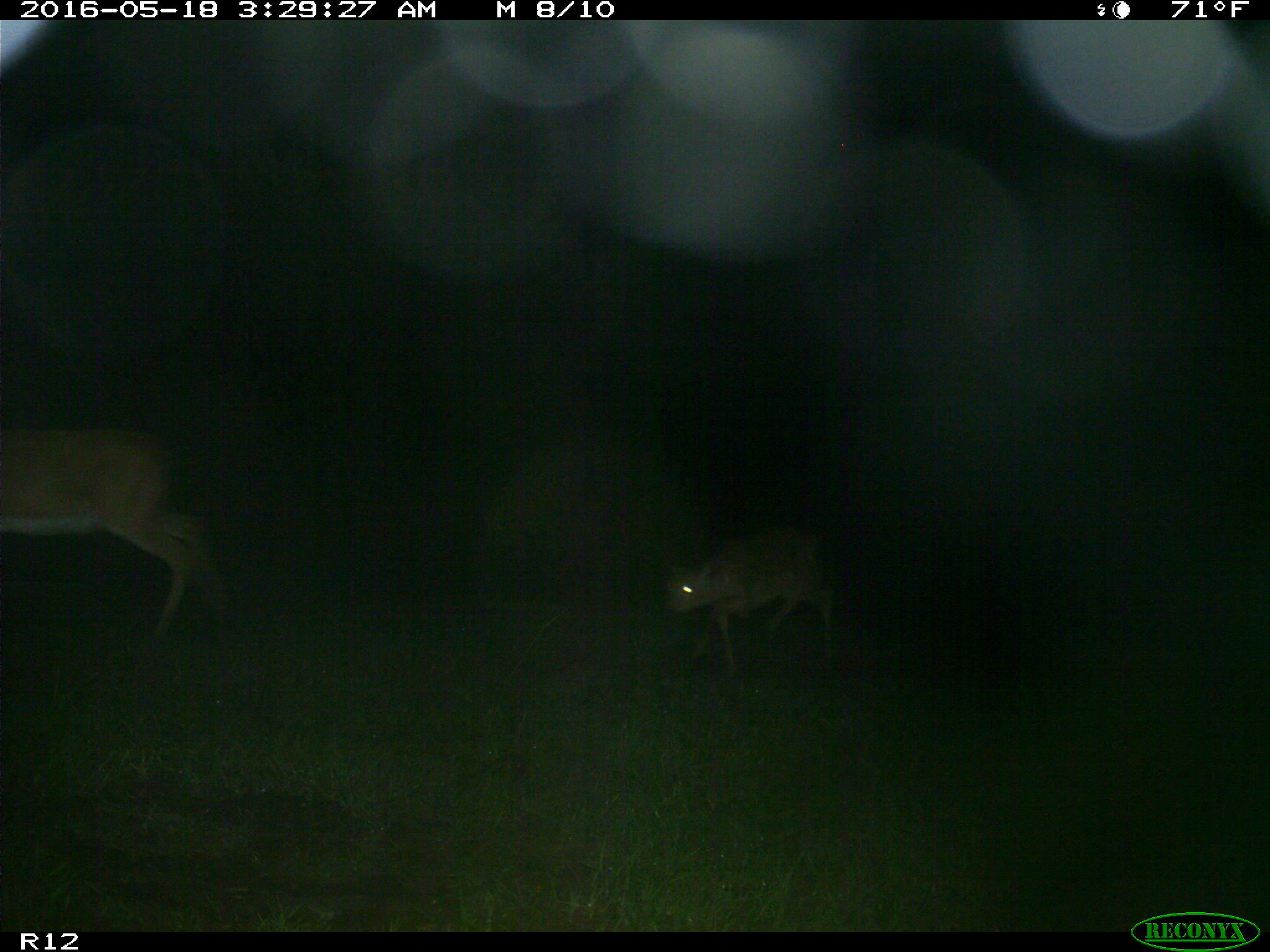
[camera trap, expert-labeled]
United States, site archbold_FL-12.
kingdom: Animalia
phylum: Chordata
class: Mammalia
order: Artiodactyla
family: Cervidae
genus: Odocoileus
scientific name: Odocoileus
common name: deer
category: unidentified deer